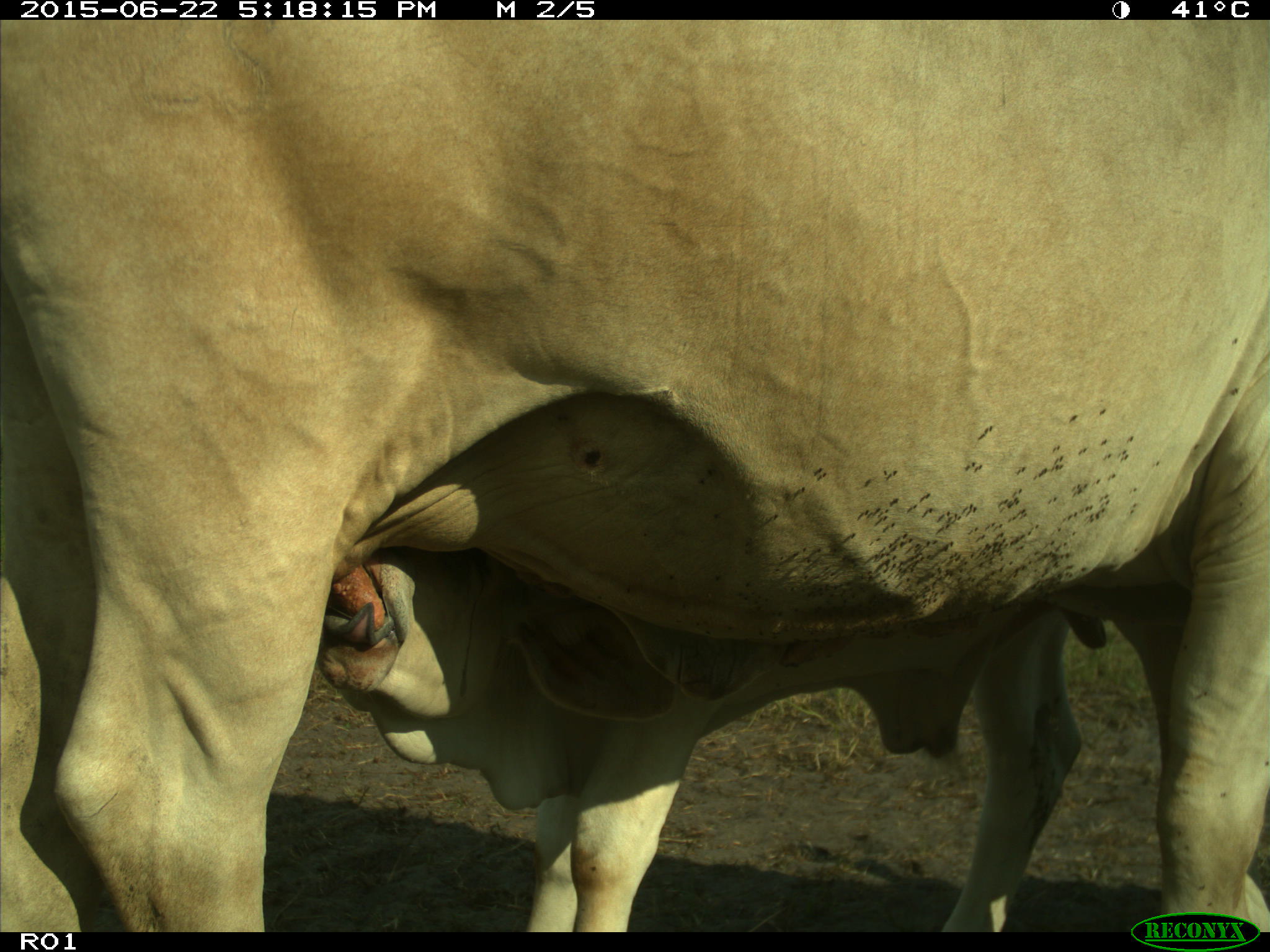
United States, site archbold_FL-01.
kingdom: Animalia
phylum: Chordata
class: Mammalia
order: Artiodactyla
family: Bovidae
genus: Bos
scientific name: Bos taurus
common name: domestic cow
Bos taurus (domestic cow).